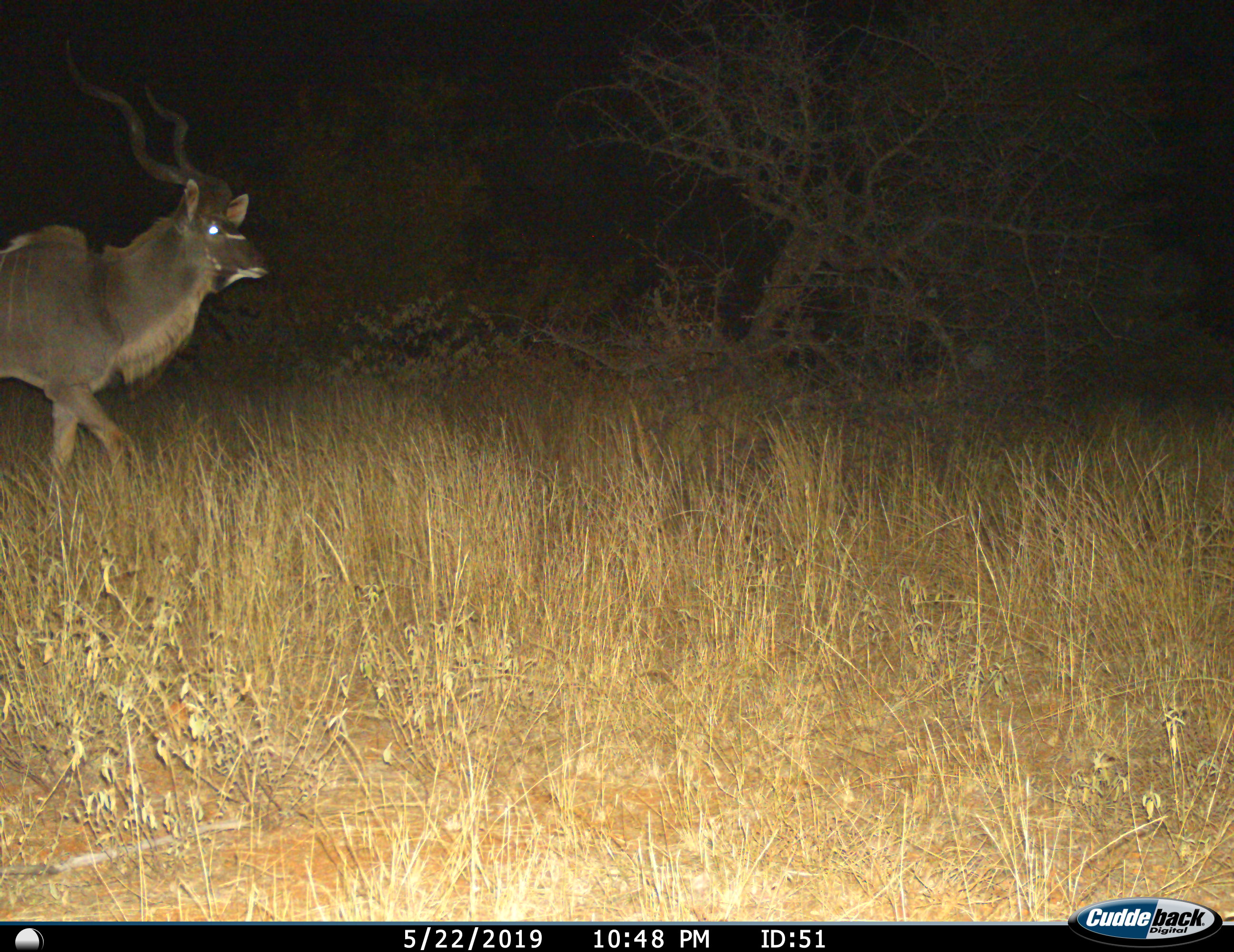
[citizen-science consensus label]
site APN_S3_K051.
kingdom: Animalia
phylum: Chordata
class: Mammalia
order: Artiodactyla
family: Bovidae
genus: Tragelaphus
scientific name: Tragelaphus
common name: kudu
Kudu (Tragelaphus), count 1. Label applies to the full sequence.